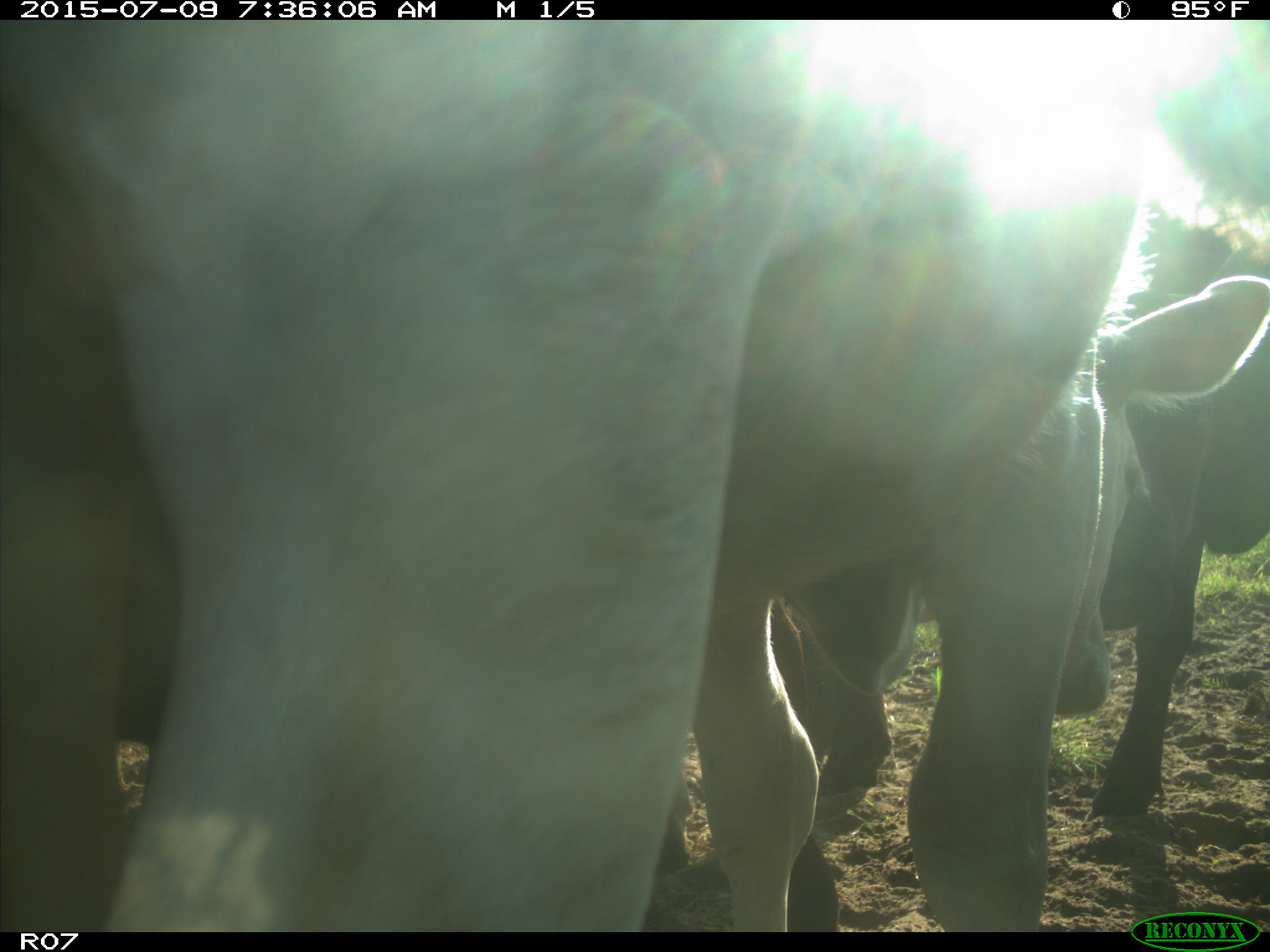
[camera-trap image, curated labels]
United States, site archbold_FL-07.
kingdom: Animalia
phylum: Chordata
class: Mammalia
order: Artiodactyla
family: Bovidae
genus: Bos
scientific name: Bos taurus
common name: domestic cow